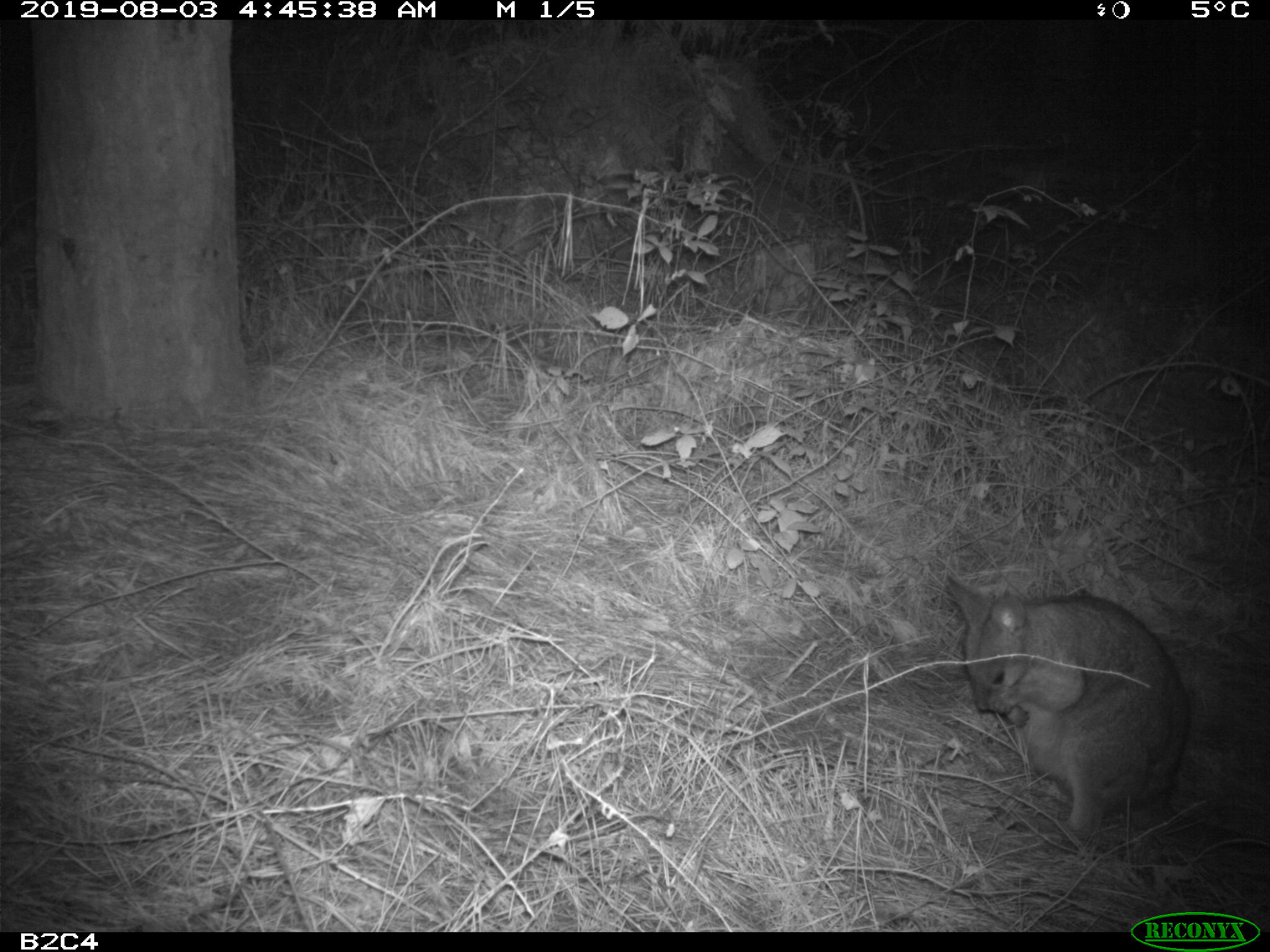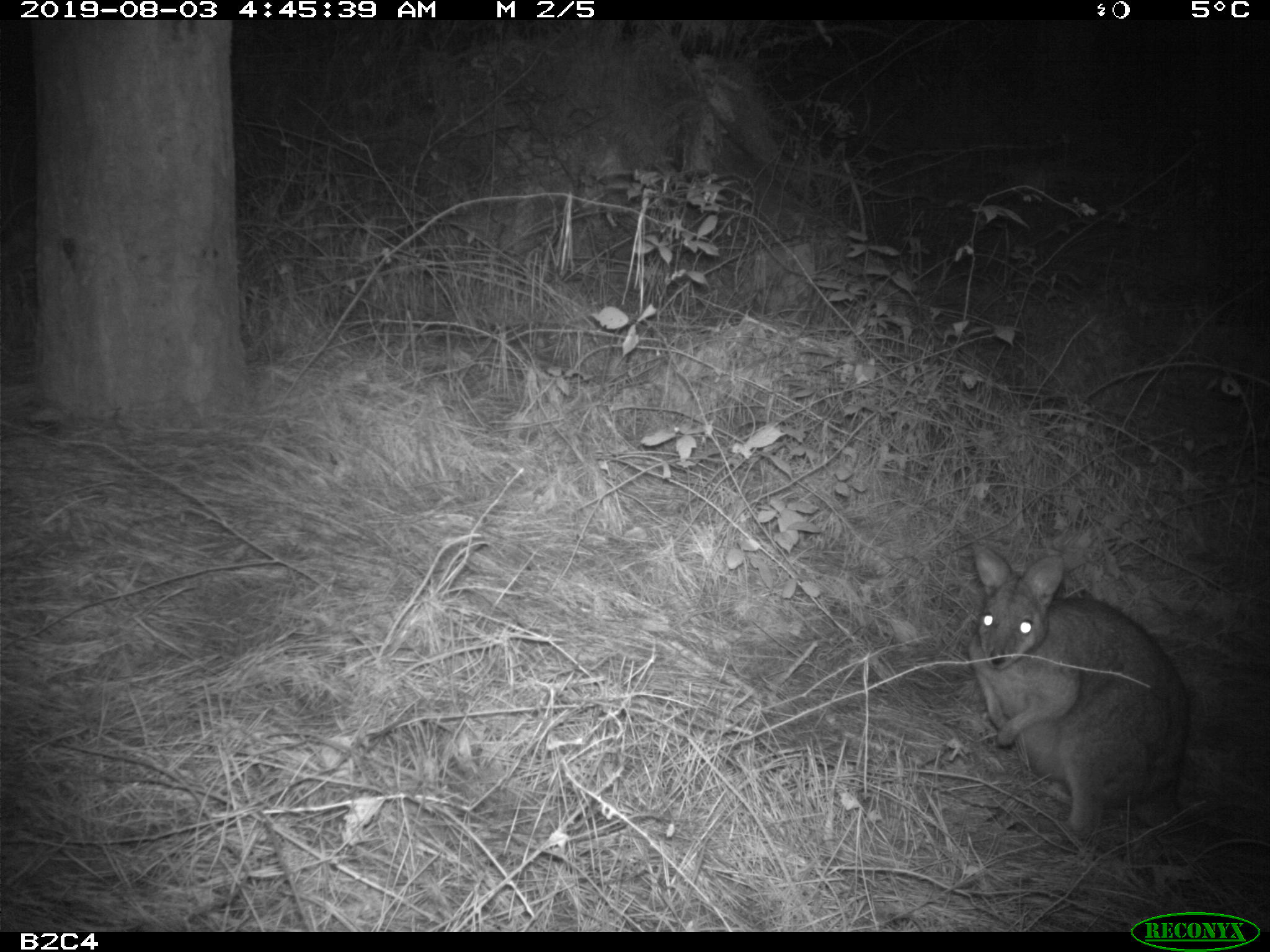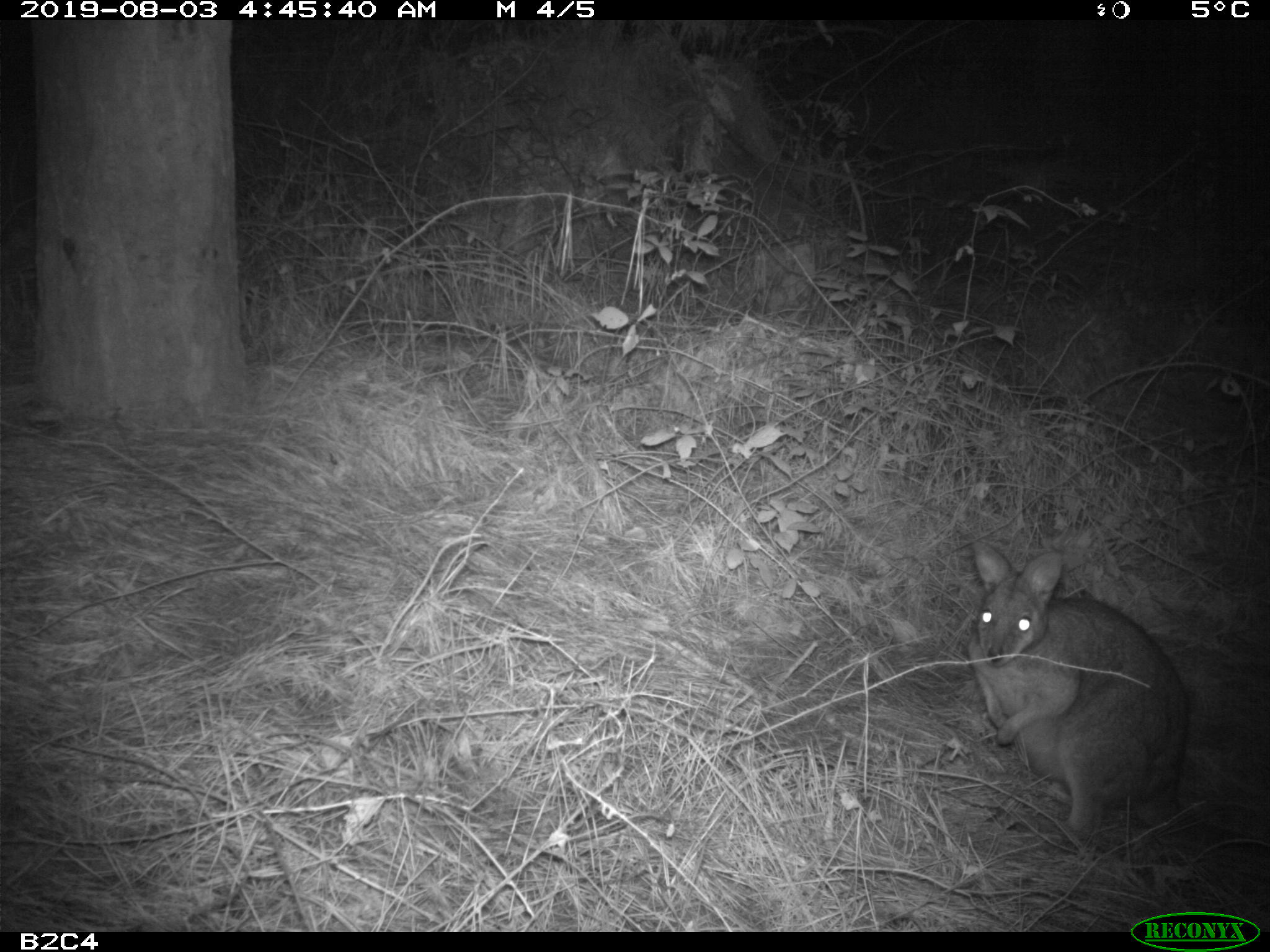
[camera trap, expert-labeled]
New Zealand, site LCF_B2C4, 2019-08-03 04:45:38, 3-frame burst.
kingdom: Animalia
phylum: Chordata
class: Mammalia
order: Diprotodontia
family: Macropodidae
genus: Notamacropus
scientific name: Notamacropus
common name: wallaby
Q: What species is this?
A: Wallaby (Notamacropus).